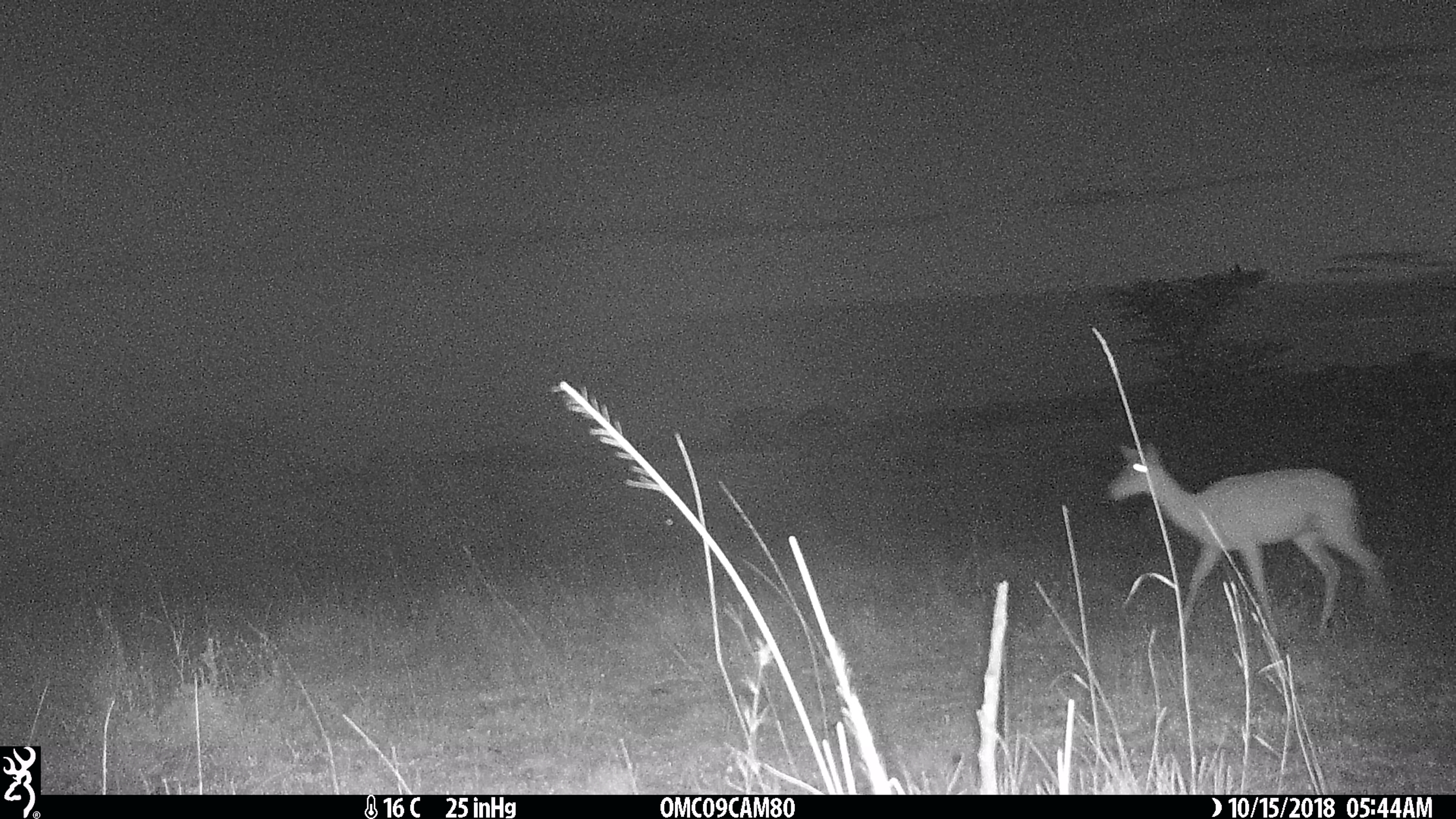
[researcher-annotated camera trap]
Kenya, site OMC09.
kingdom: Animalia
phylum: Chordata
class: Mammalia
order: Artiodactyla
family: Bovidae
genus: Aepyceros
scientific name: Aepyceros melampus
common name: impala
Impala (Aepyceros melampus).